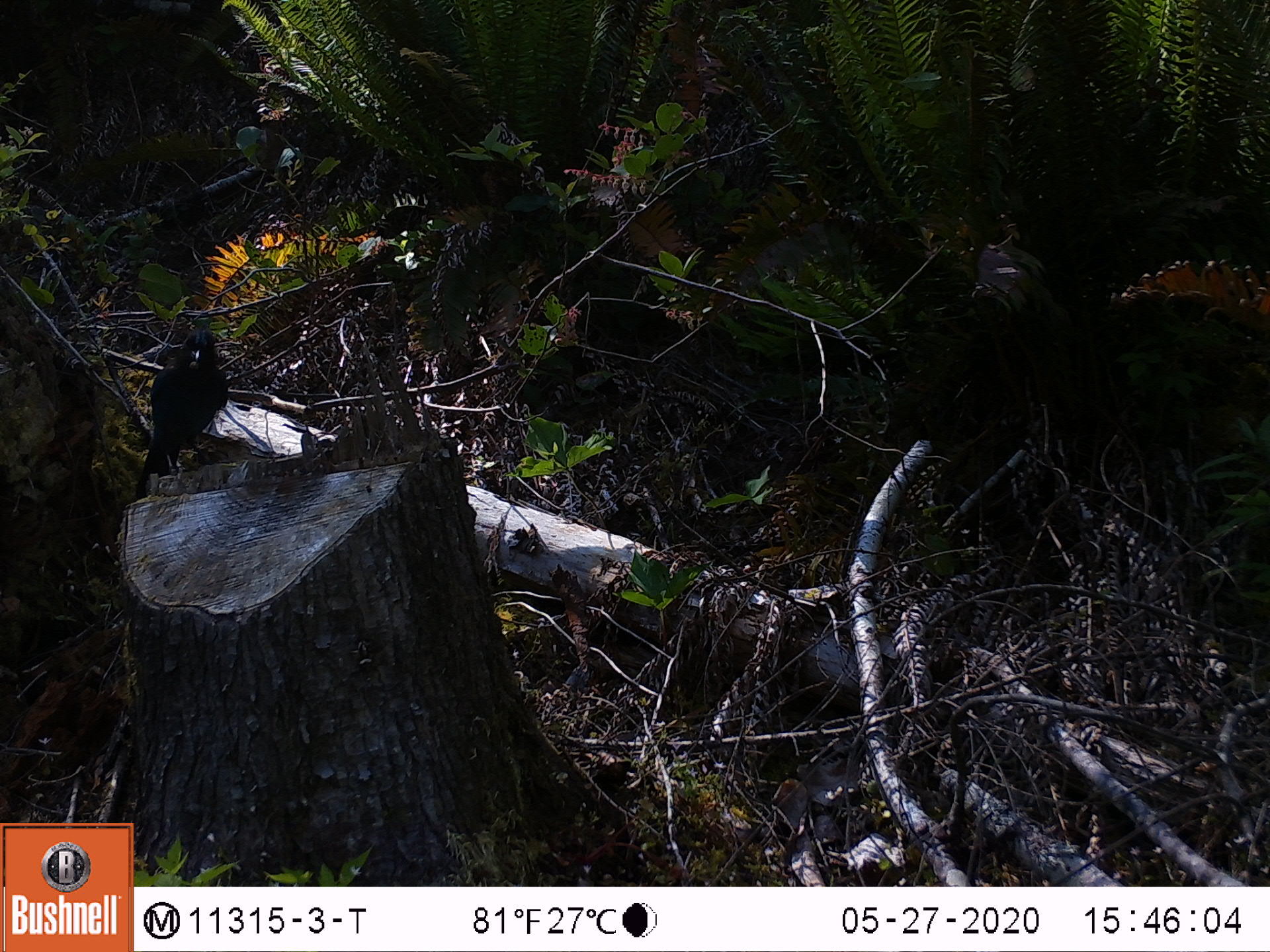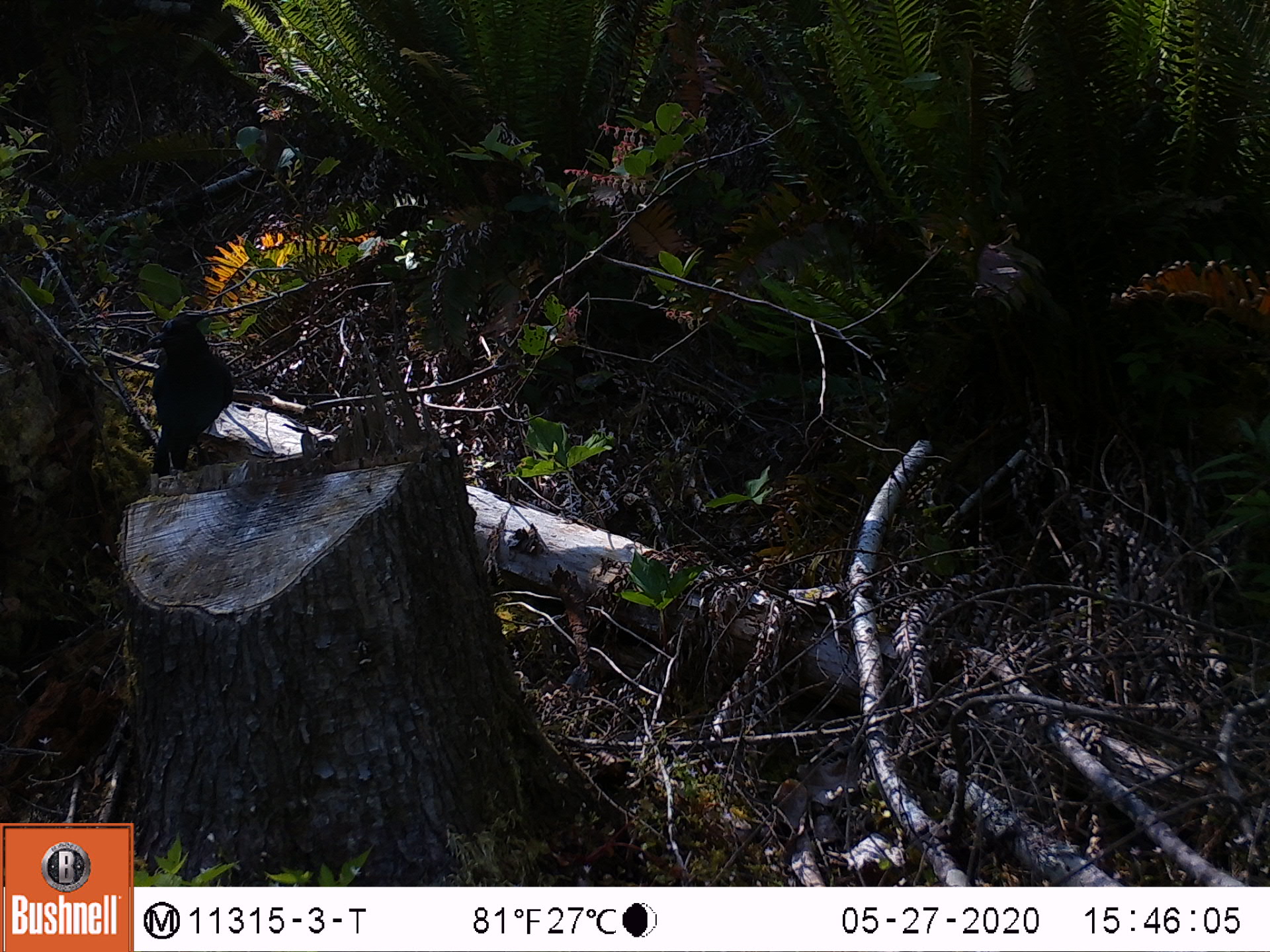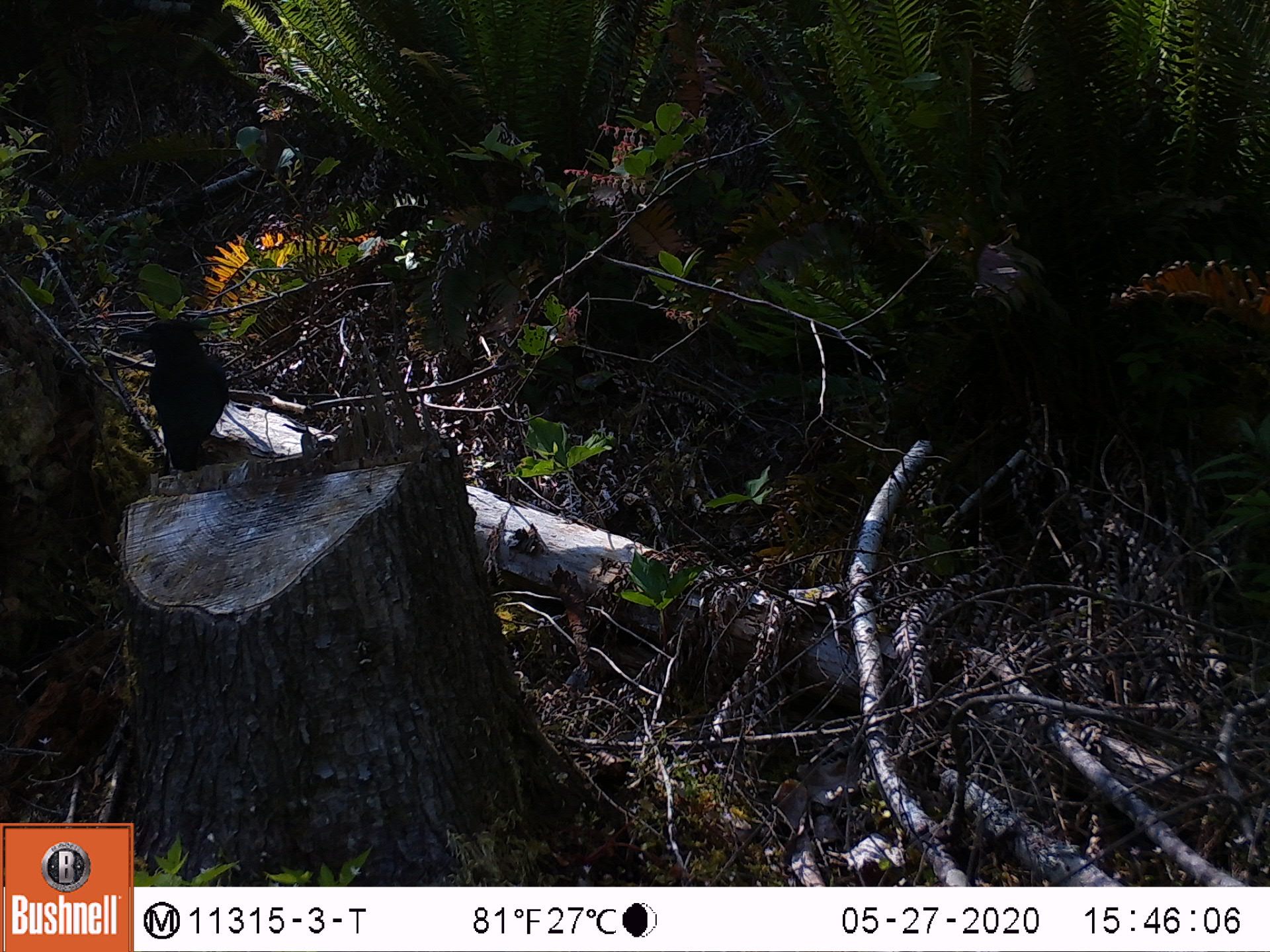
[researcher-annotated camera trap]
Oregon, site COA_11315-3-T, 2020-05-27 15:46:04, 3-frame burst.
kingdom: Animalia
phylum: Chordata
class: Aves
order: Passeriformes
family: Corvidae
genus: Cyanocitta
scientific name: Cyanocitta stelleri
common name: steller's jay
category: stellers jay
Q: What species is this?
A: Stellers jay (steller's jay) (Cyanocitta stelleri).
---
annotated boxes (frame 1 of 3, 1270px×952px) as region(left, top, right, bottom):
stellers jay: region(135, 316, 229, 490)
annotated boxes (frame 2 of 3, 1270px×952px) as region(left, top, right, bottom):
stellers jay: region(141, 307, 244, 479)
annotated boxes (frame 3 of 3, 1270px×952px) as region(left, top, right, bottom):
stellers jay: region(138, 313, 232, 468)